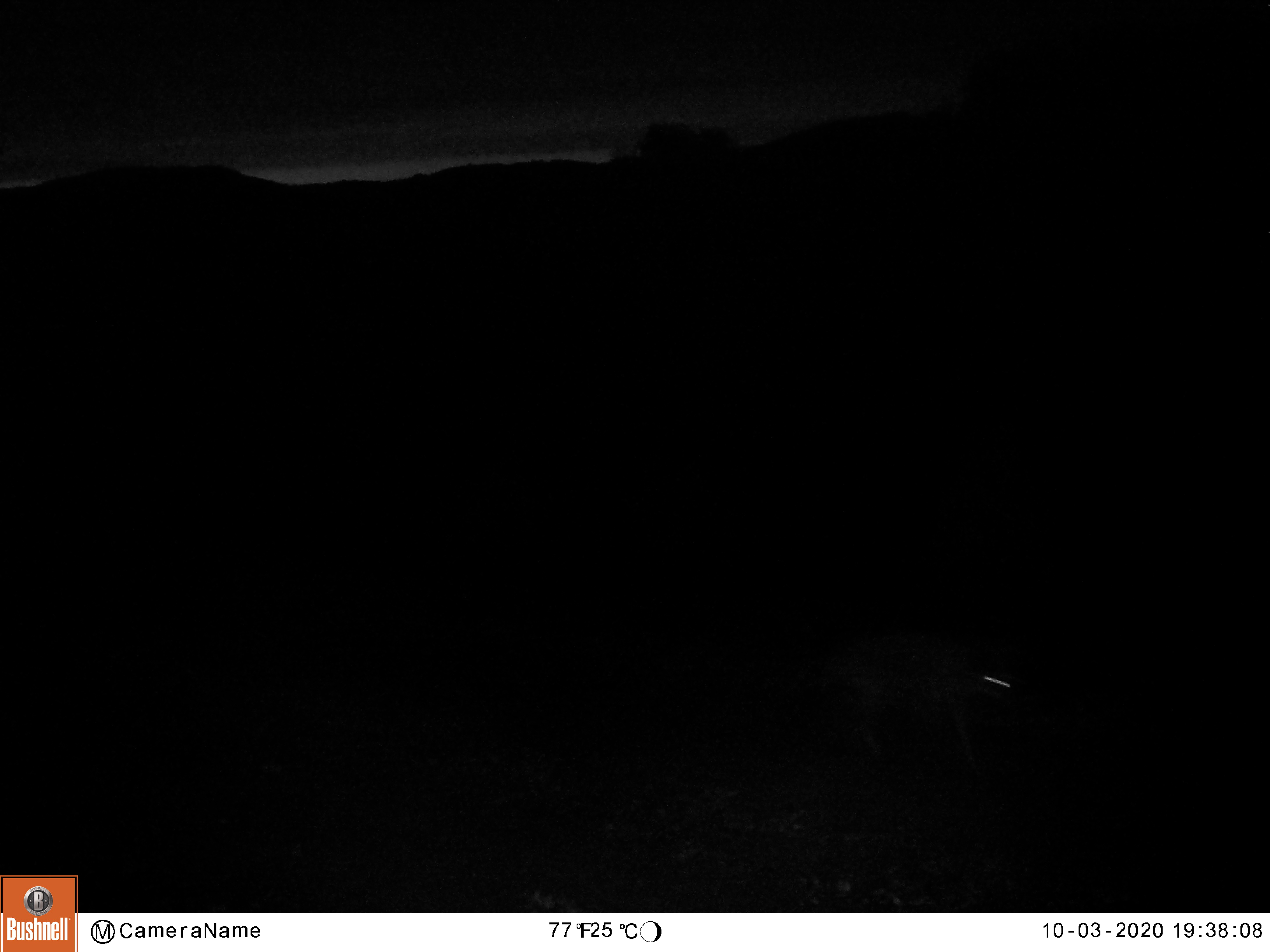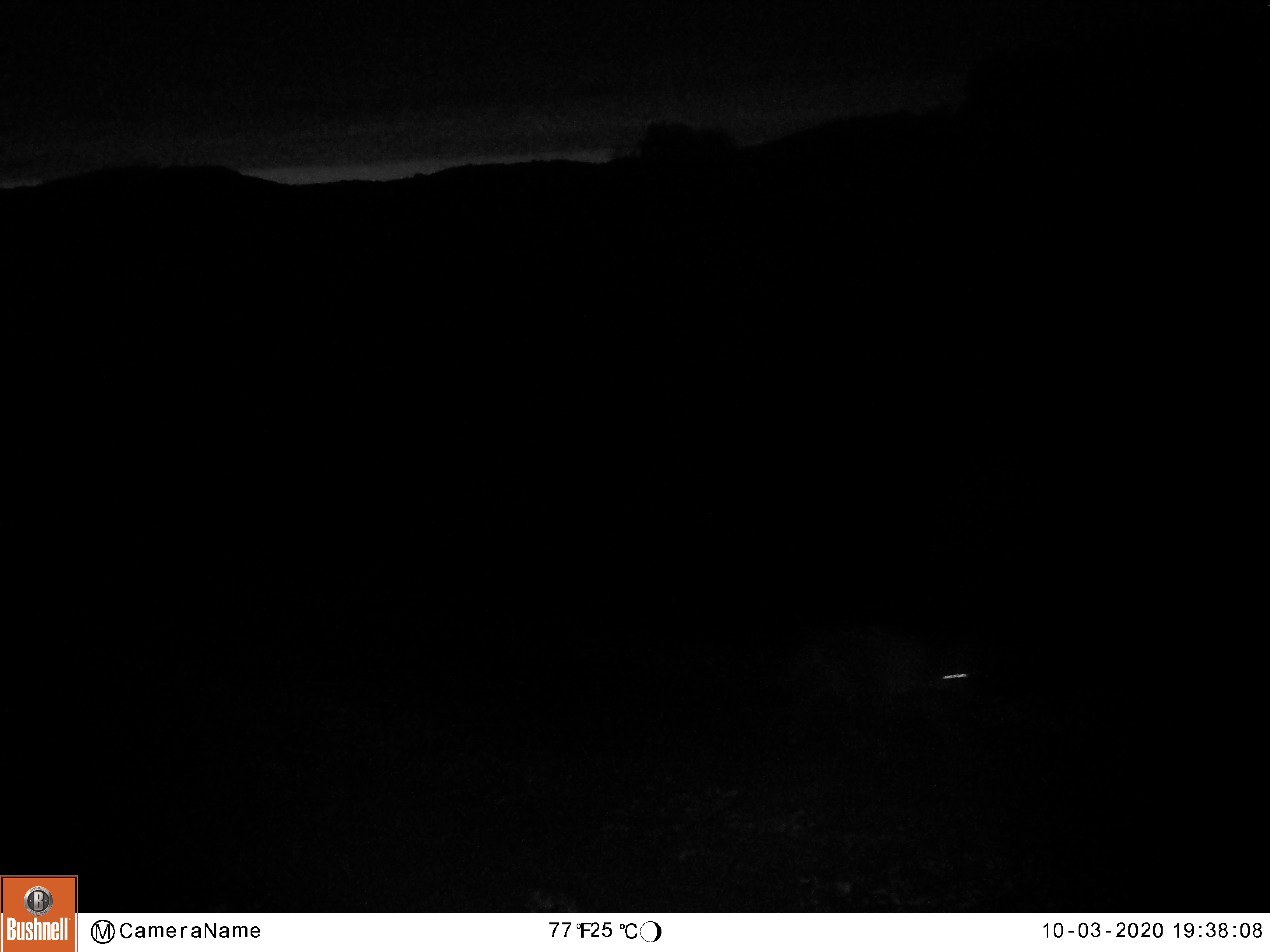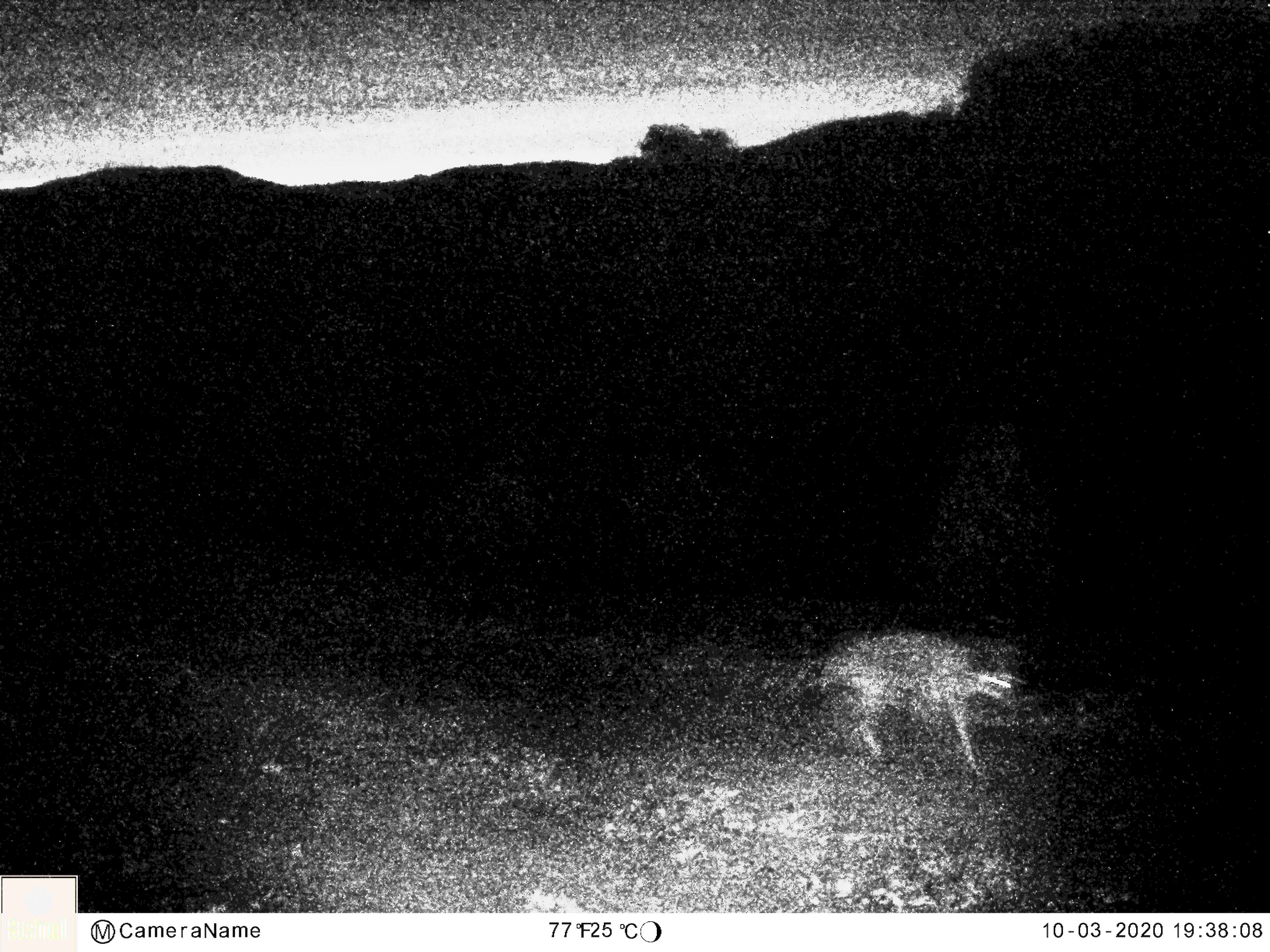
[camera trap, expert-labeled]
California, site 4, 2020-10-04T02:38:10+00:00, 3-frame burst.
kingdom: Animalia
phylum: Chordata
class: Mammalia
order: Carnivora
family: Canidae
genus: Canis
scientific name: Canis latrans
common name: coyote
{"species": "coyote (Canis latrans)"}